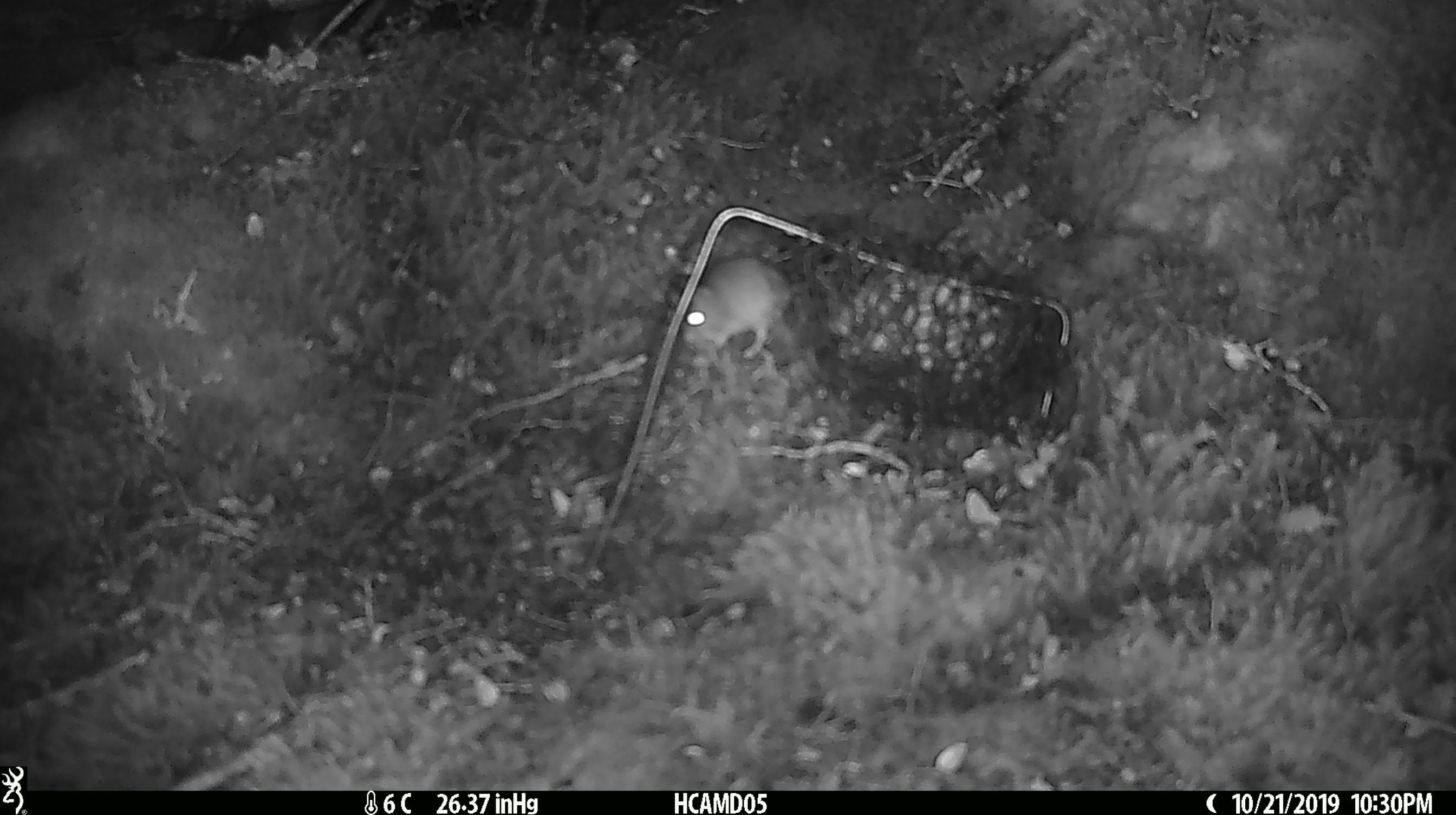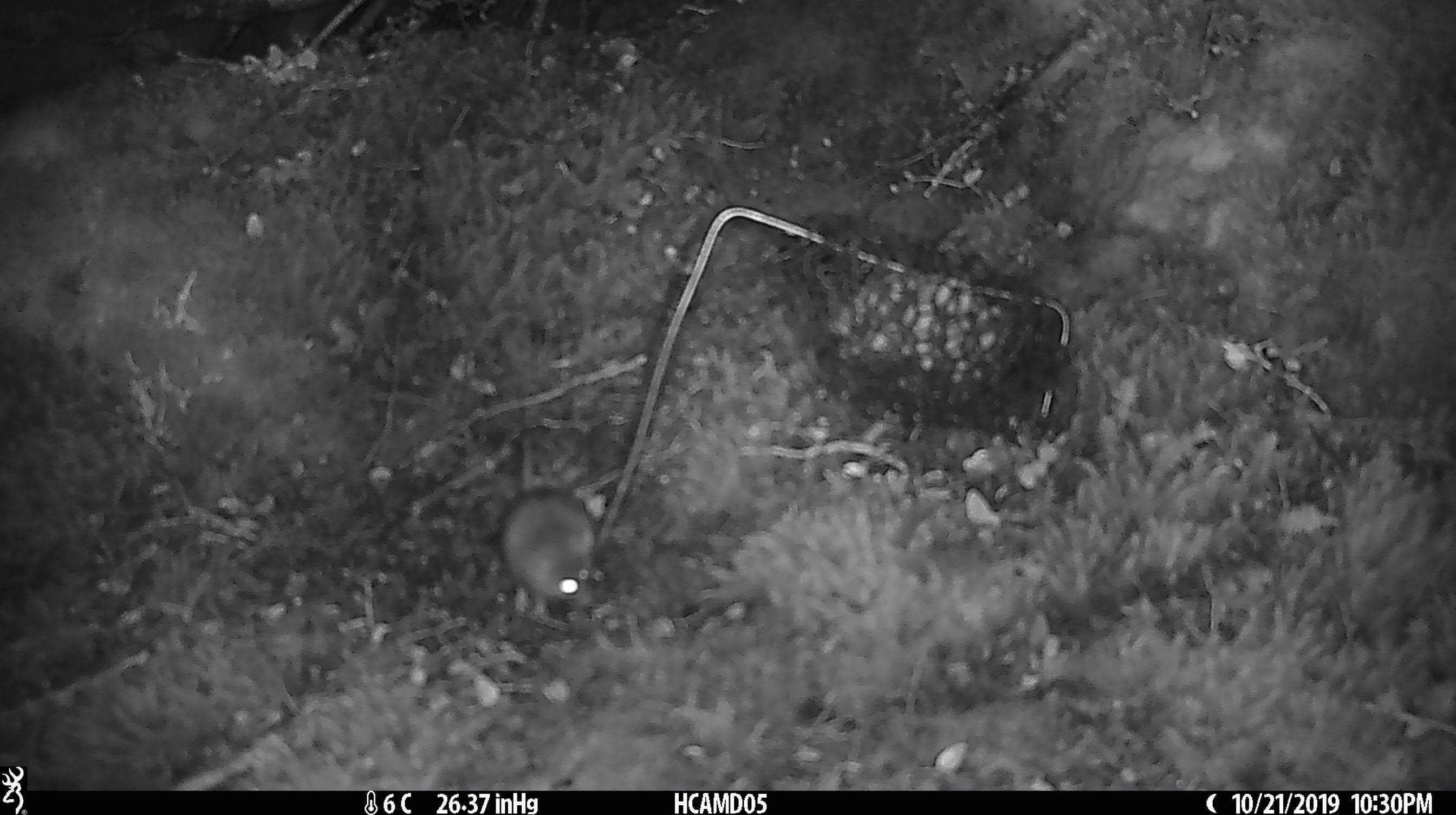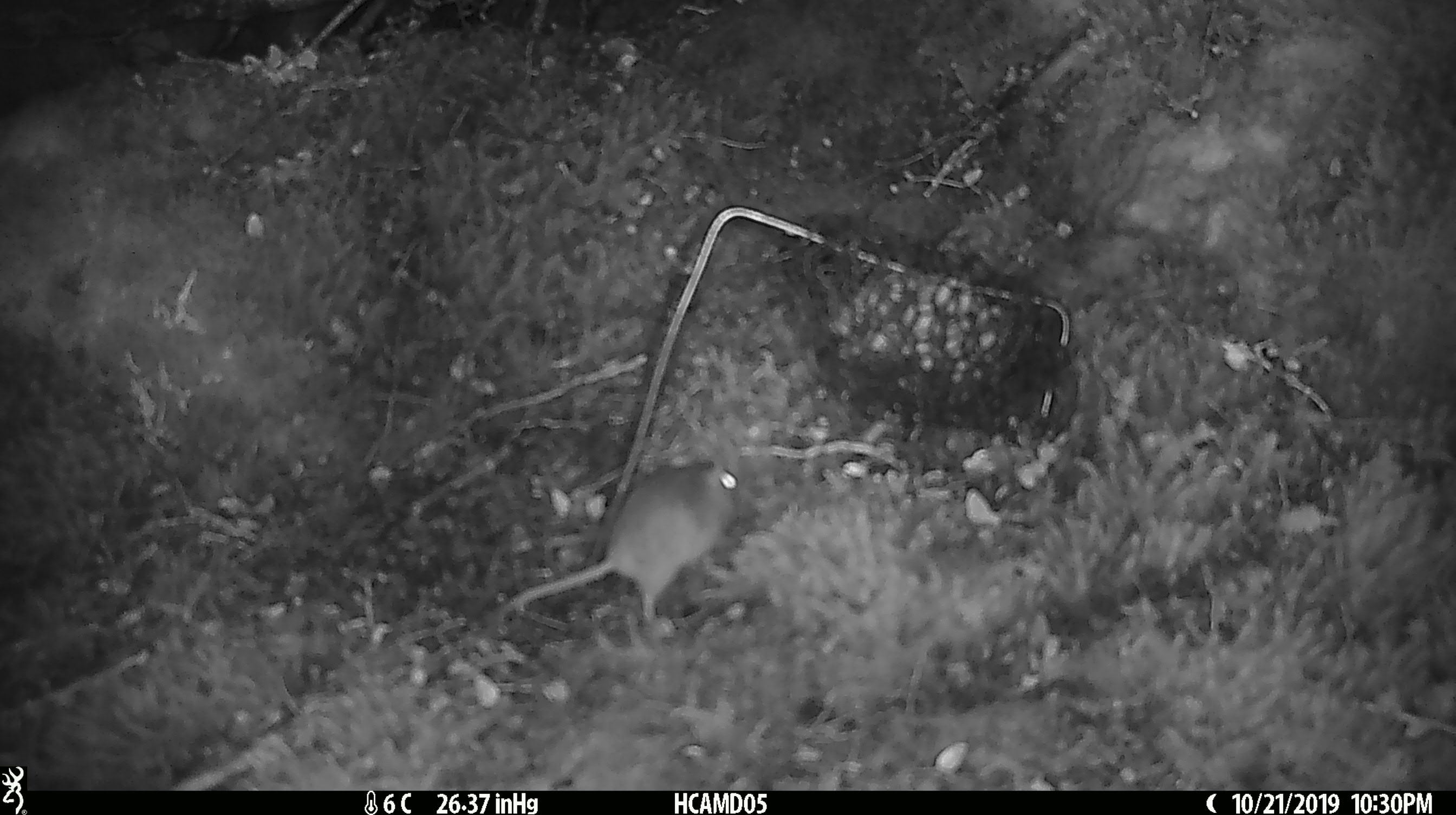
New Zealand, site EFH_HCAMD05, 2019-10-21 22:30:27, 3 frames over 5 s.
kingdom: Animalia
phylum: Chordata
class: Mammalia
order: Rodentia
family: Muridae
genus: Mus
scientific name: Mus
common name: mouse